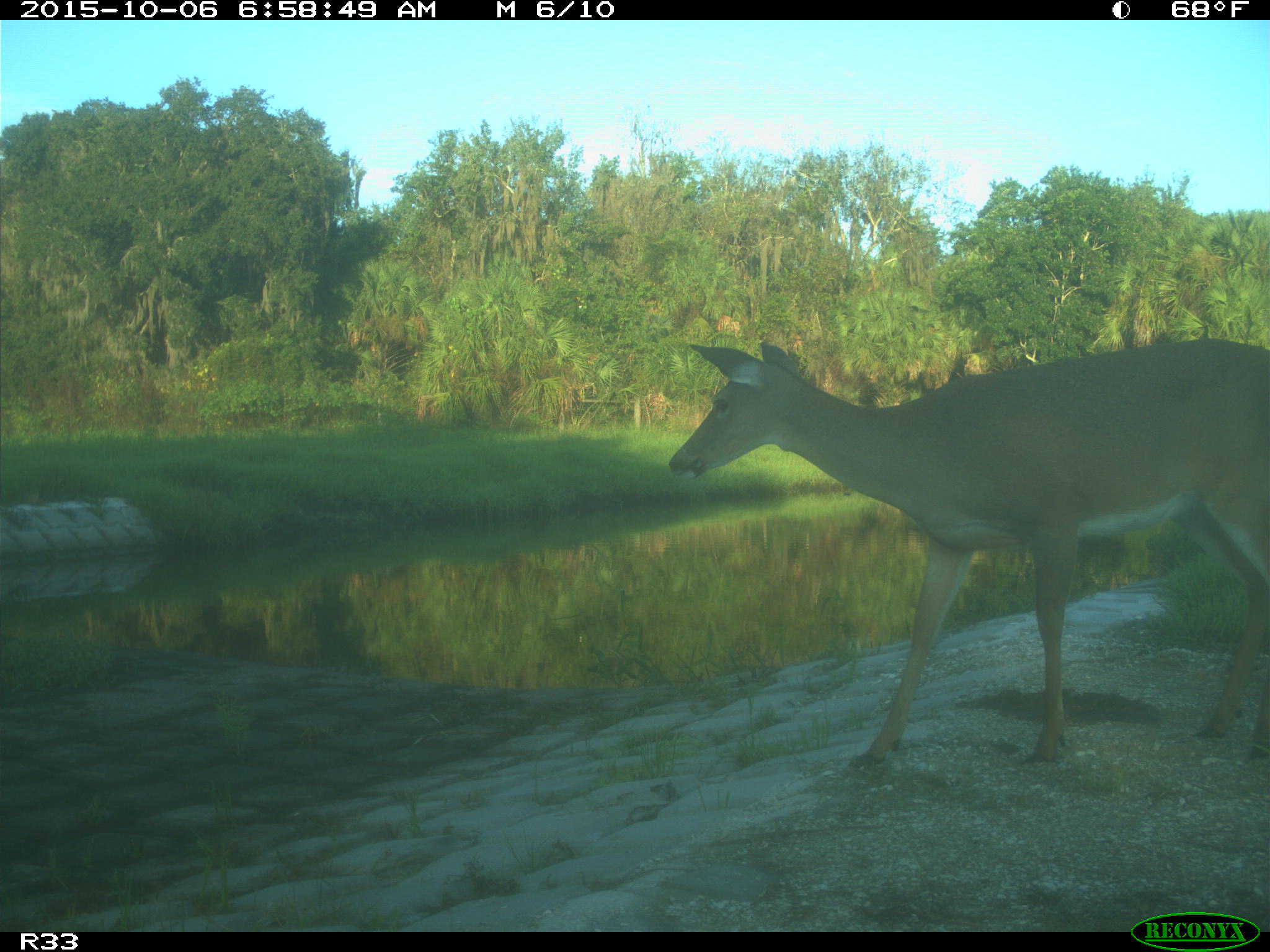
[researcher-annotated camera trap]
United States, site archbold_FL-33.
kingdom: Animalia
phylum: Chordata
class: Mammalia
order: Artiodactyla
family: Cervidae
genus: Odocoileus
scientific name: Odocoileus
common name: deer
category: unidentified deer